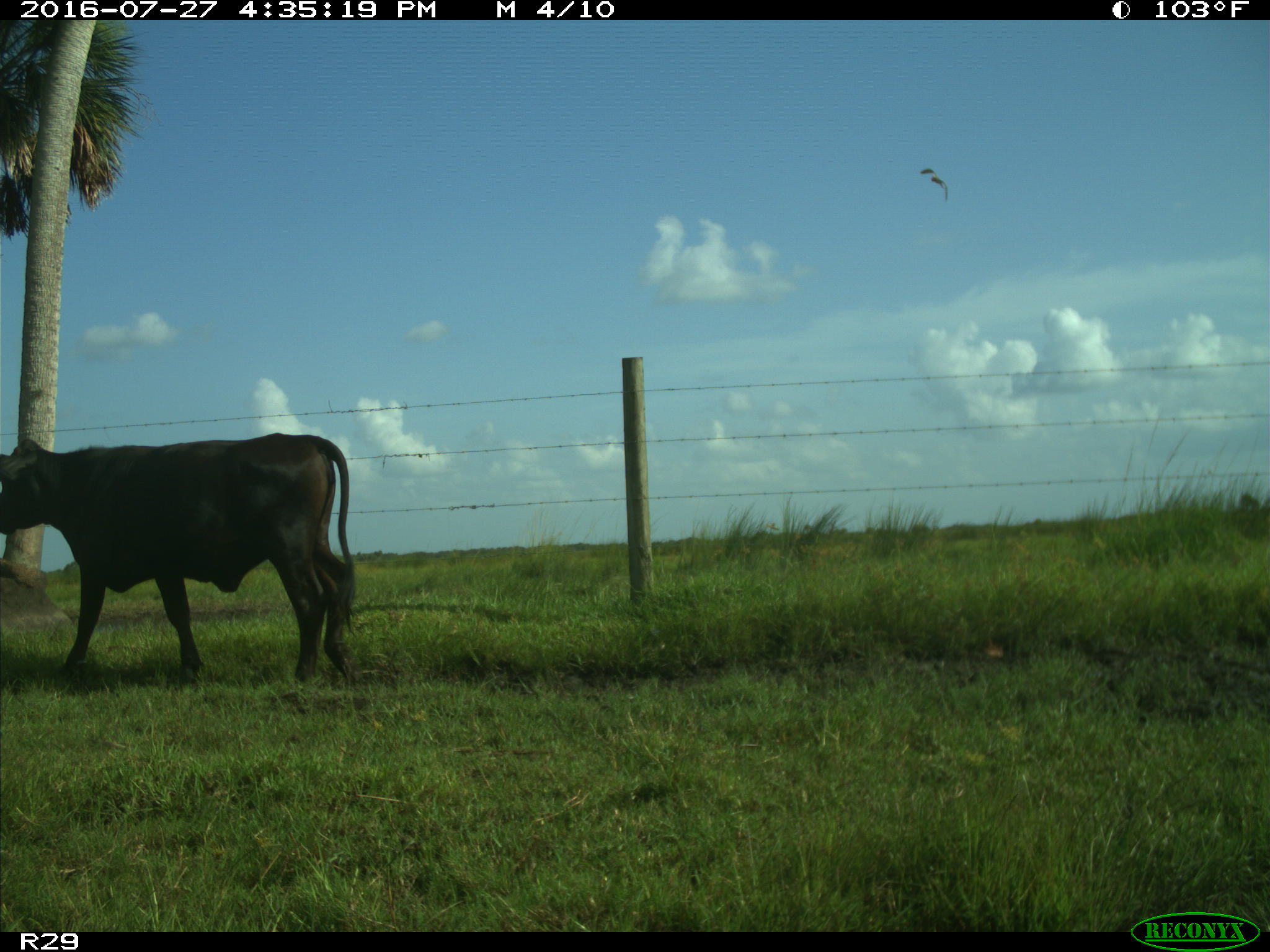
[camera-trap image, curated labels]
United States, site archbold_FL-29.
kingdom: Animalia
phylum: Chordata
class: Mammalia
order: Artiodactyla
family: Bovidae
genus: Bos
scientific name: Bos taurus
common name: domestic cow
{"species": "Bos taurus (domestic cow)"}